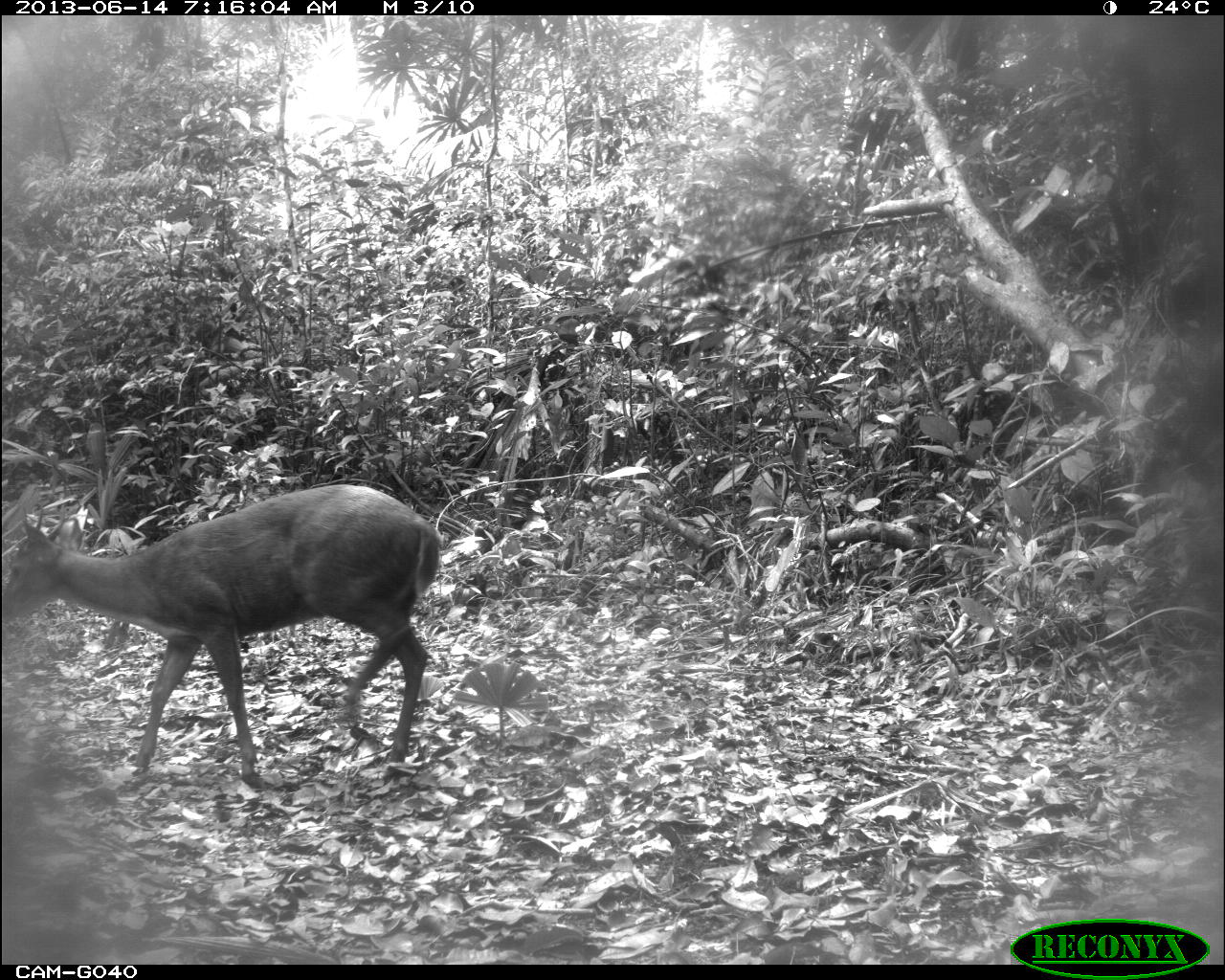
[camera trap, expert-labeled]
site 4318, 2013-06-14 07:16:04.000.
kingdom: Animalia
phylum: Chordata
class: Mammalia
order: Artiodactyla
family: Cervidae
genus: Mazama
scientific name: Mazama temama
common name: central american red brocket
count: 1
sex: male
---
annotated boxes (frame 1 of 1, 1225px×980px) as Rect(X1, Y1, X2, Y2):
mazama temama: Rect(0, 482, 440, 790)